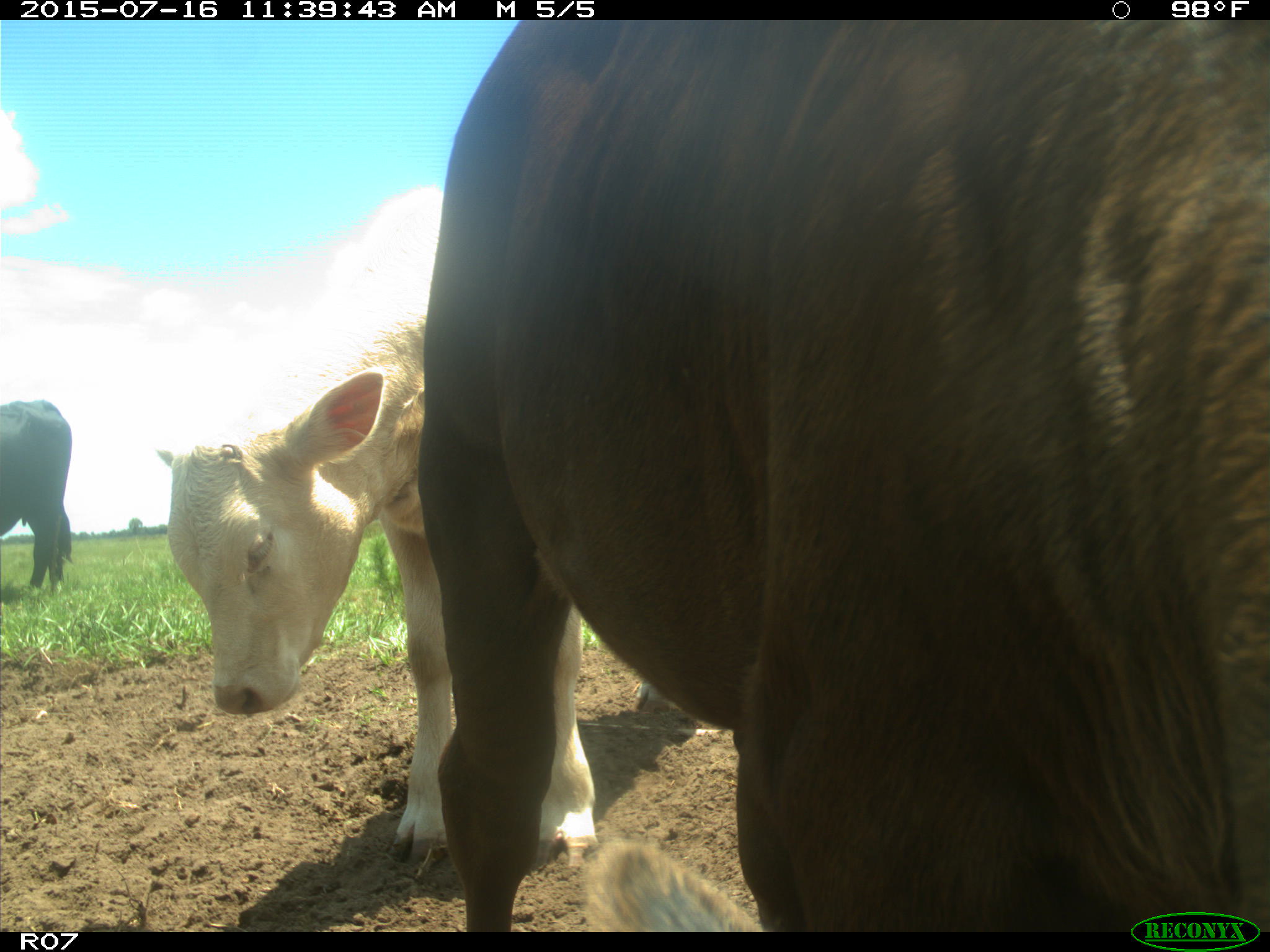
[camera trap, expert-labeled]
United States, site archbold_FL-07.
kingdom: Animalia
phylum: Chordata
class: Mammalia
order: Artiodactyla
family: Bovidae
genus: Bos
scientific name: Bos taurus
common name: domestic cow